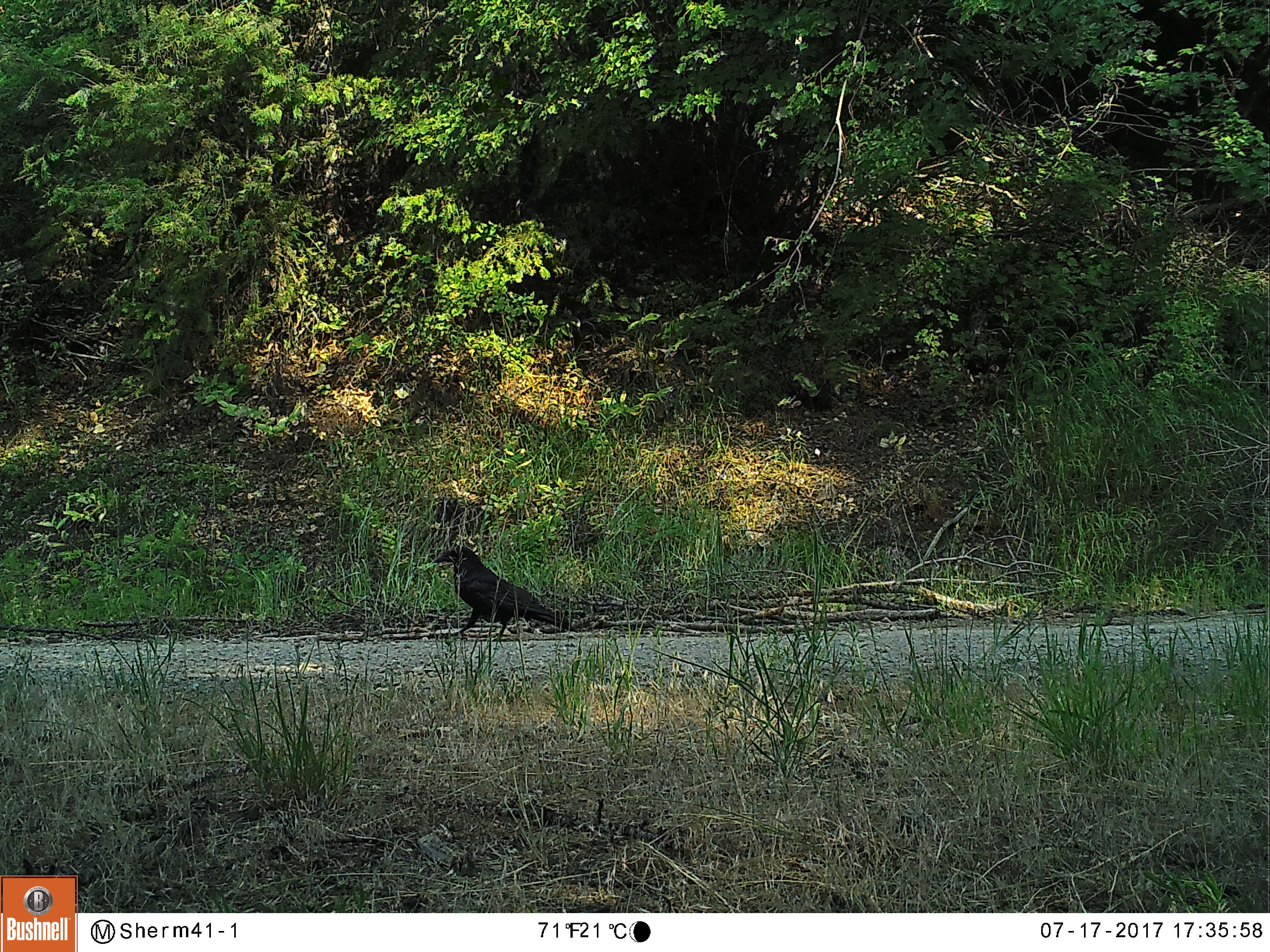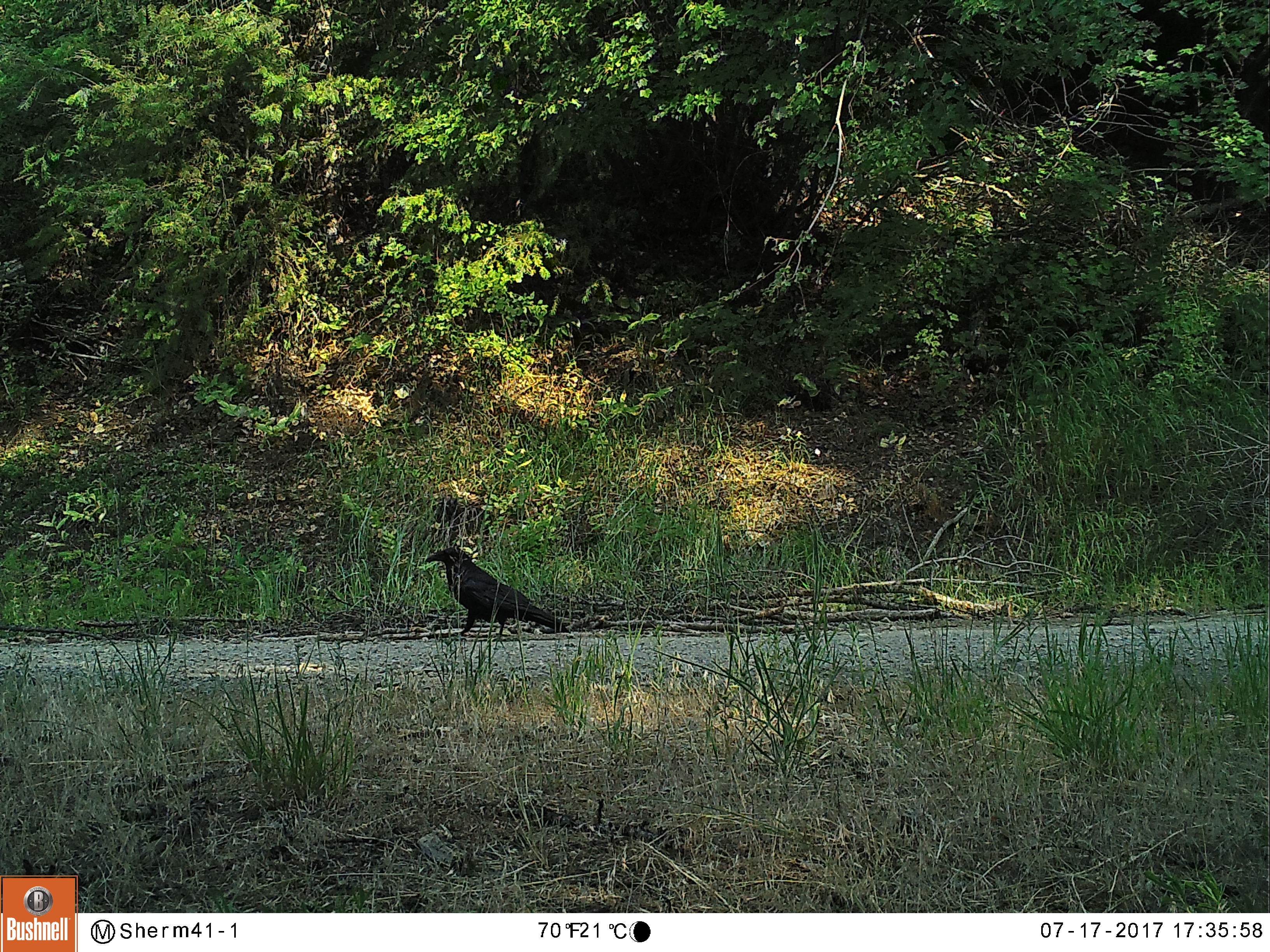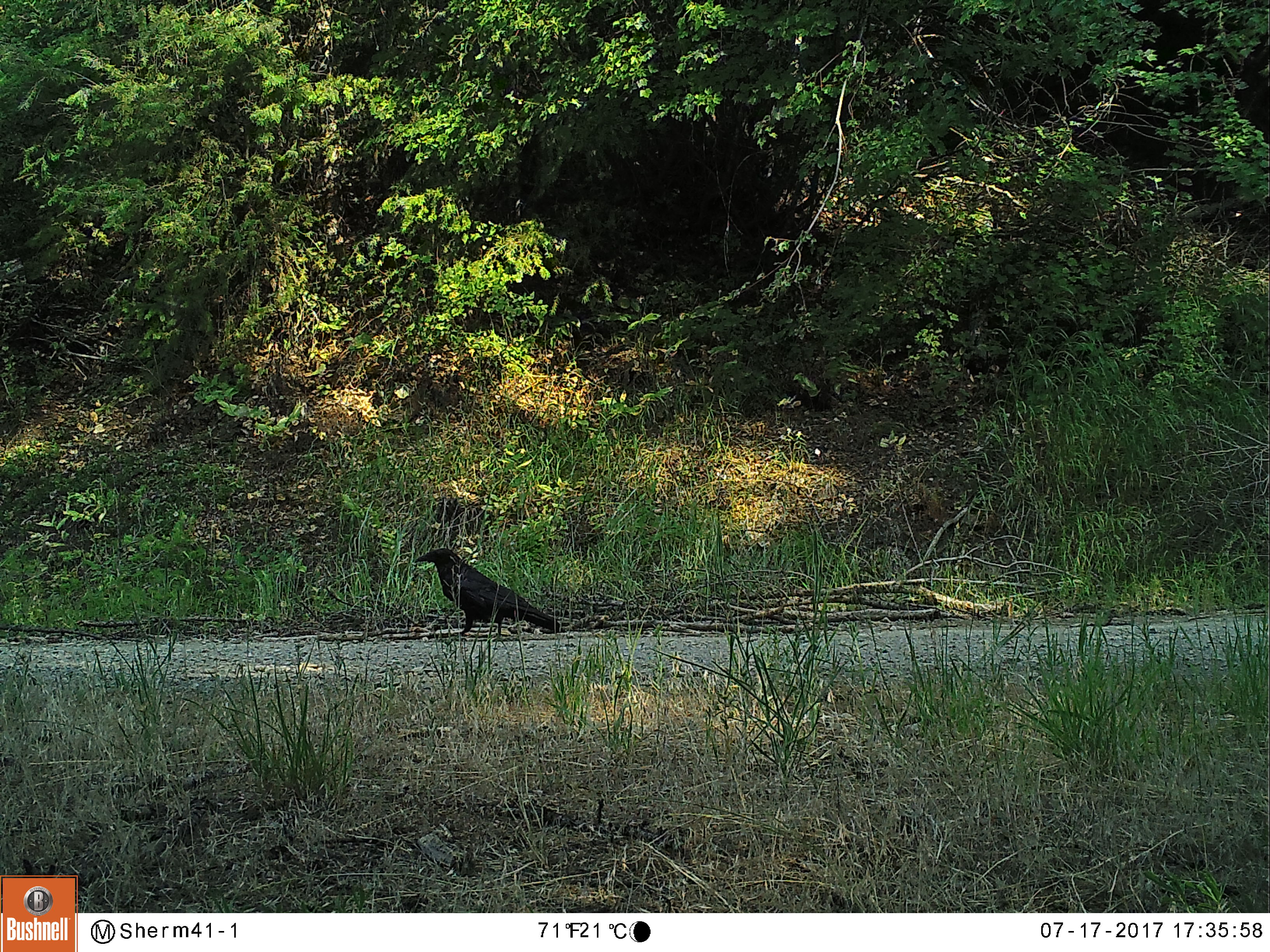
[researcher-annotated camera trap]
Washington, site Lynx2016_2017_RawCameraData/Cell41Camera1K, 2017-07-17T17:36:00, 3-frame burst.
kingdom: Animalia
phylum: Chordata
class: Aves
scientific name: Aves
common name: birds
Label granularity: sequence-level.